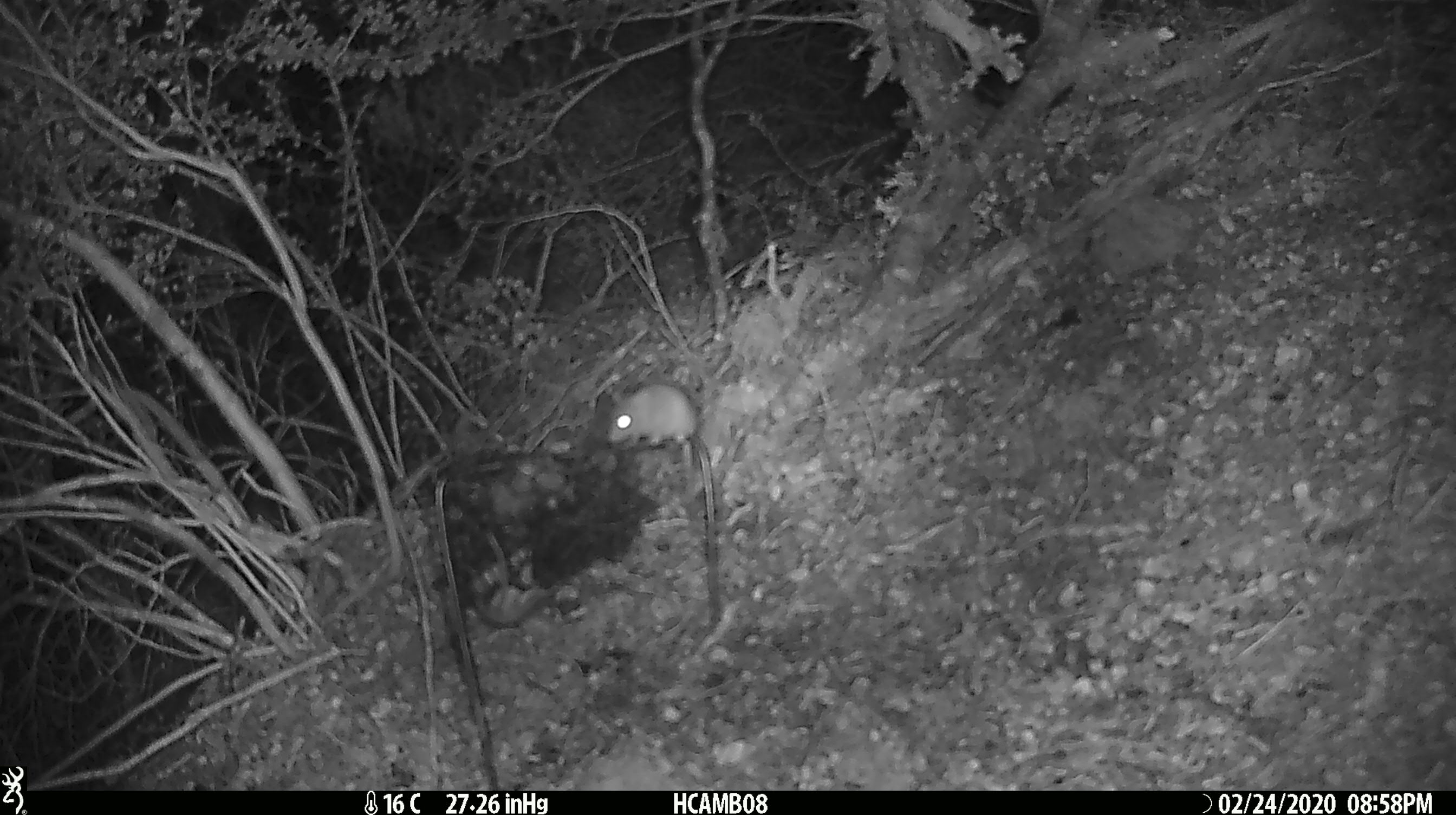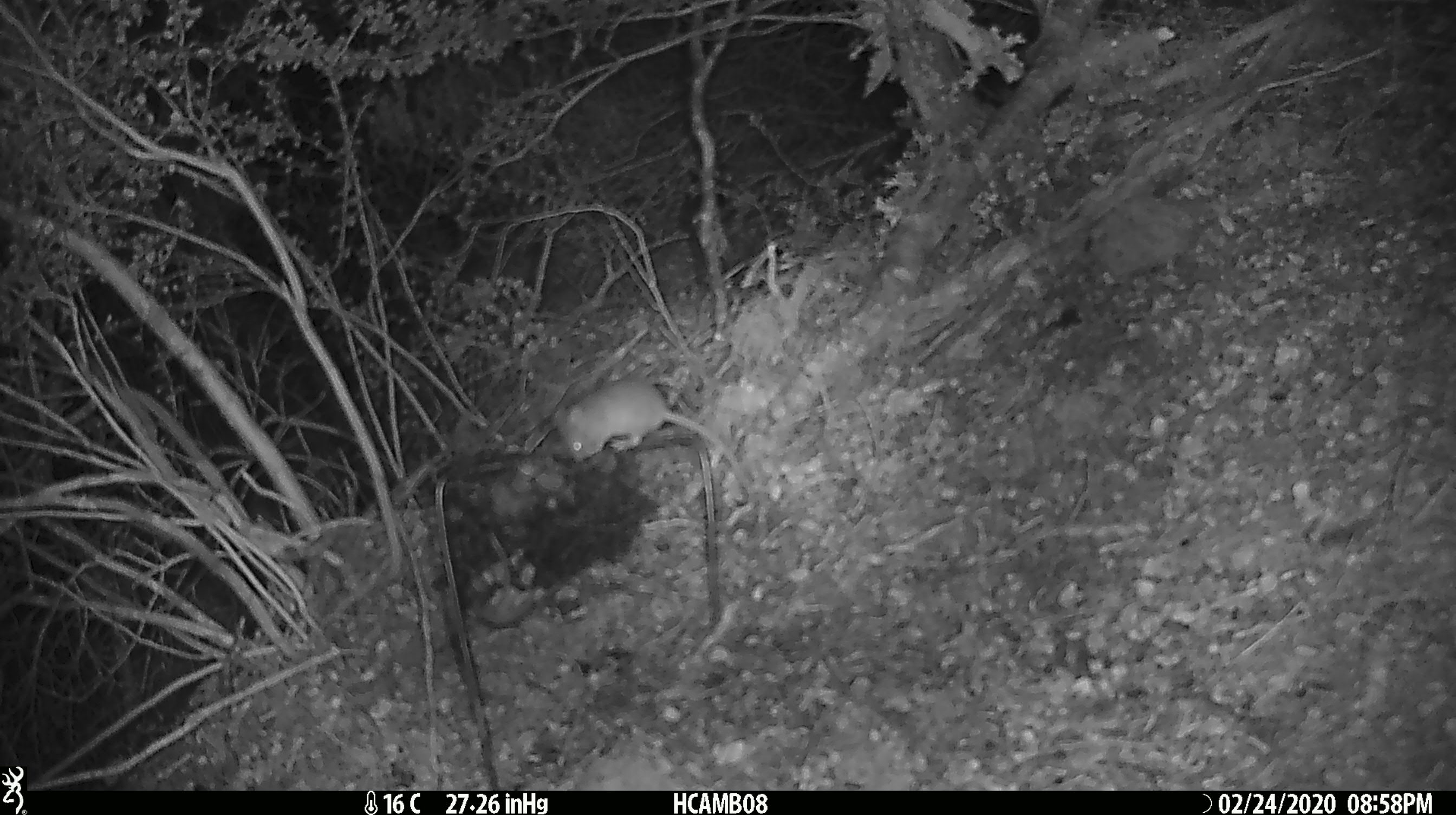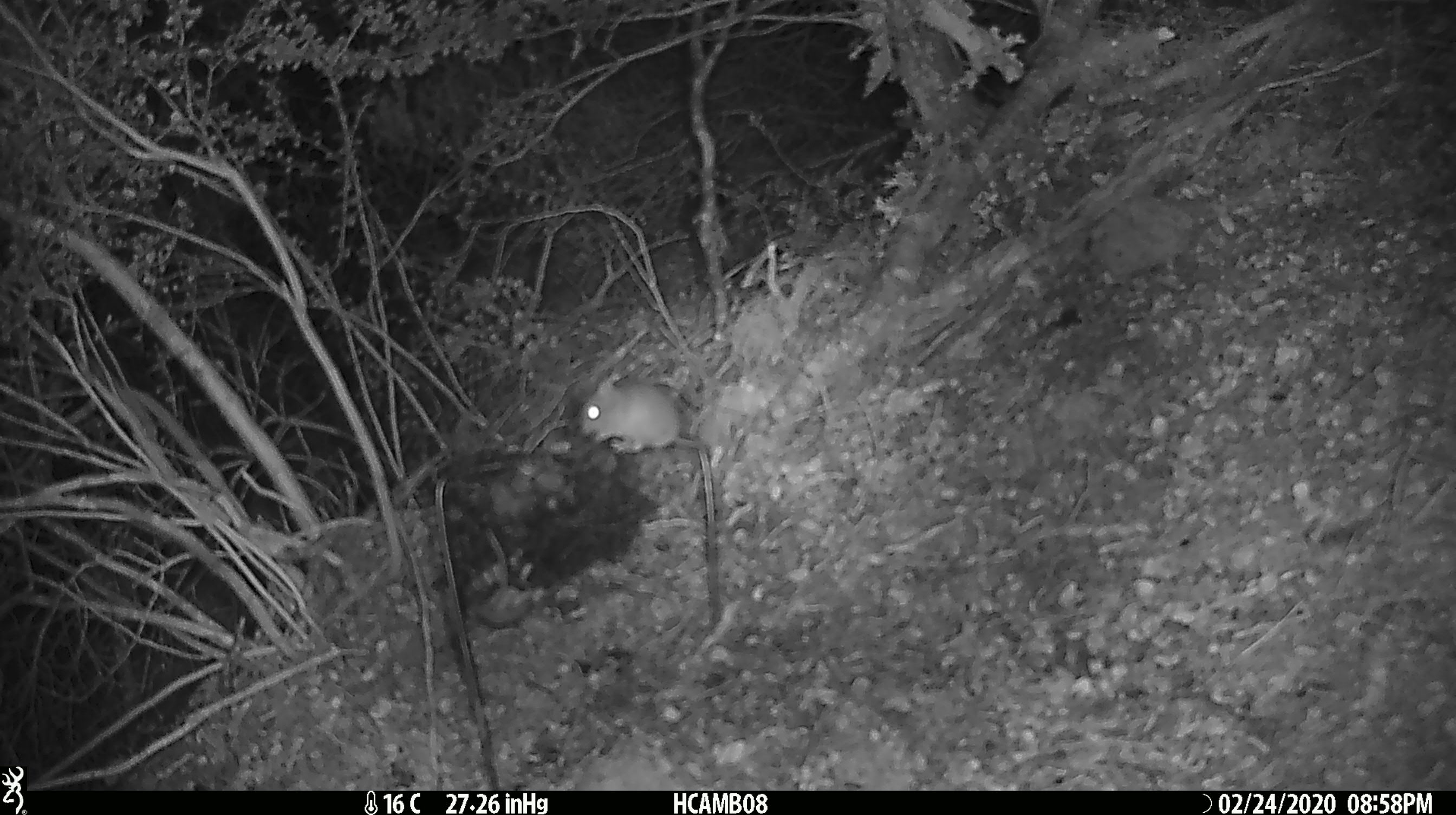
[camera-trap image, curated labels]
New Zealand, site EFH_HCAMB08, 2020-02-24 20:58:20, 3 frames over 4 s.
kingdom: Animalia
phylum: Chordata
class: Mammalia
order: Rodentia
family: Muridae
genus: Mus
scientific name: Mus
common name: mouse